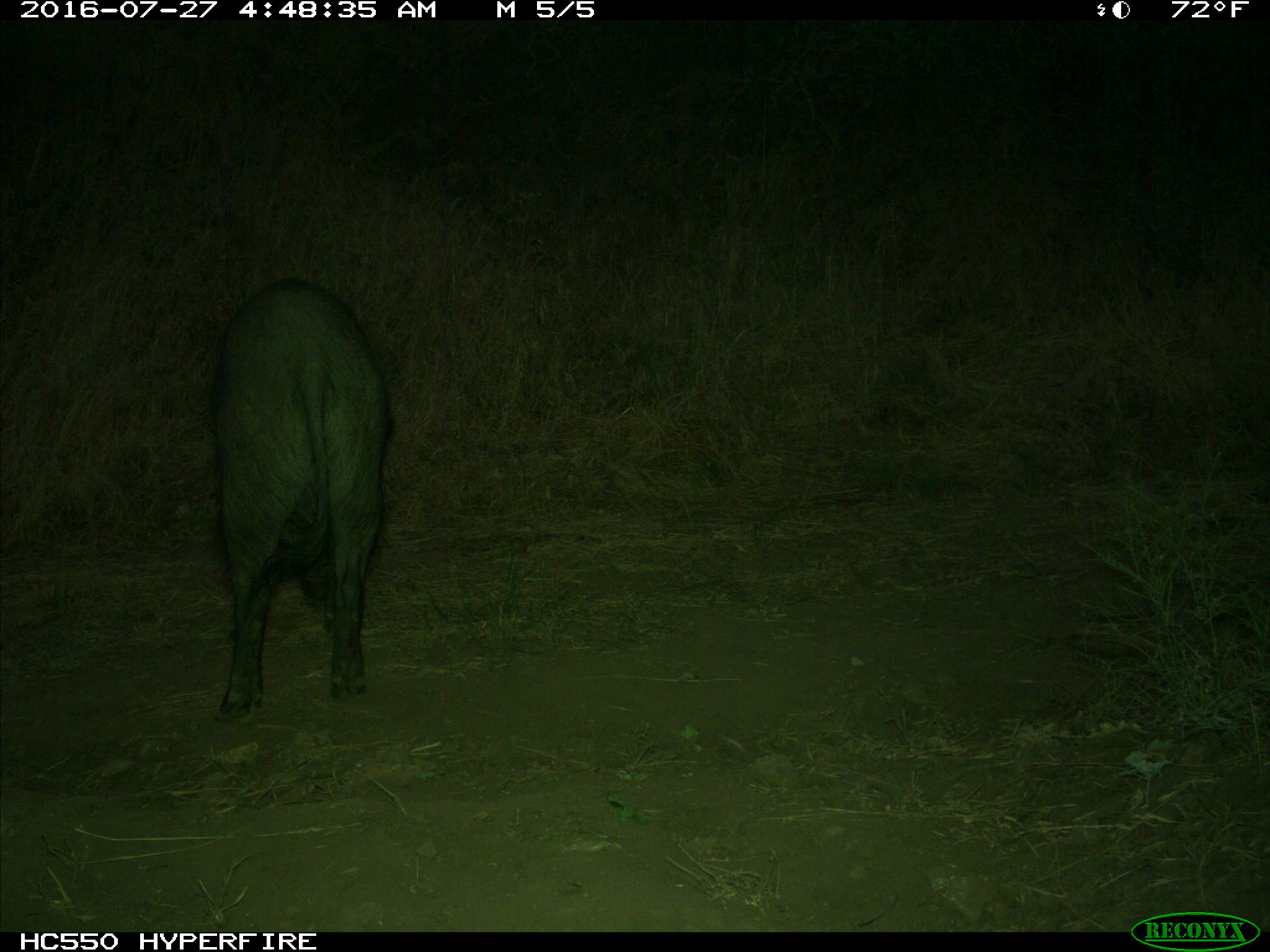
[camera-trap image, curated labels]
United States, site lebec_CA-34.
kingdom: Animalia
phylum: Chordata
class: Mammalia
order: Artiodactyla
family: Suidae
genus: Sus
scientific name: Sus scrofa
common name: wild boar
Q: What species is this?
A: Sus scrofa (wild boar).